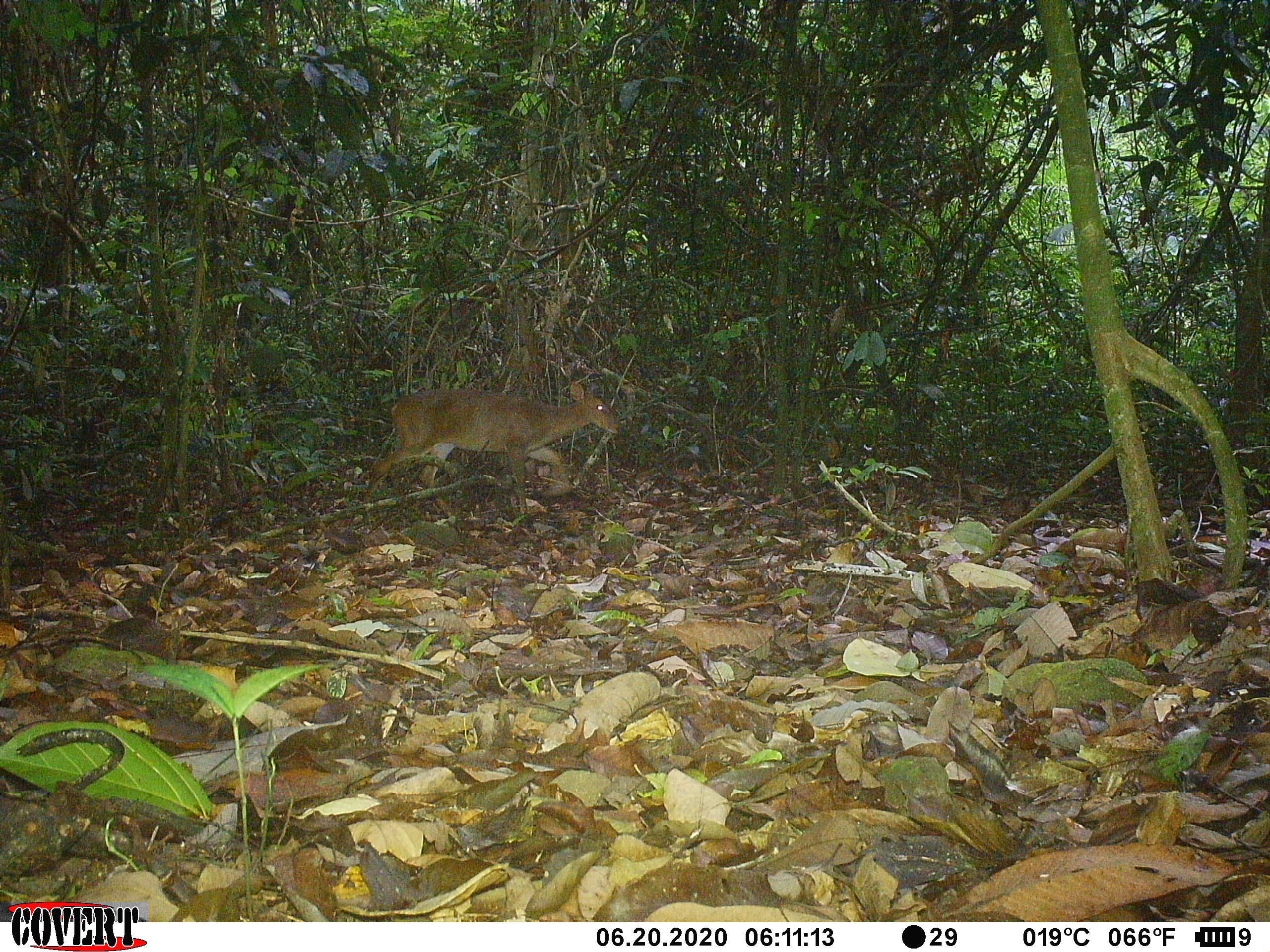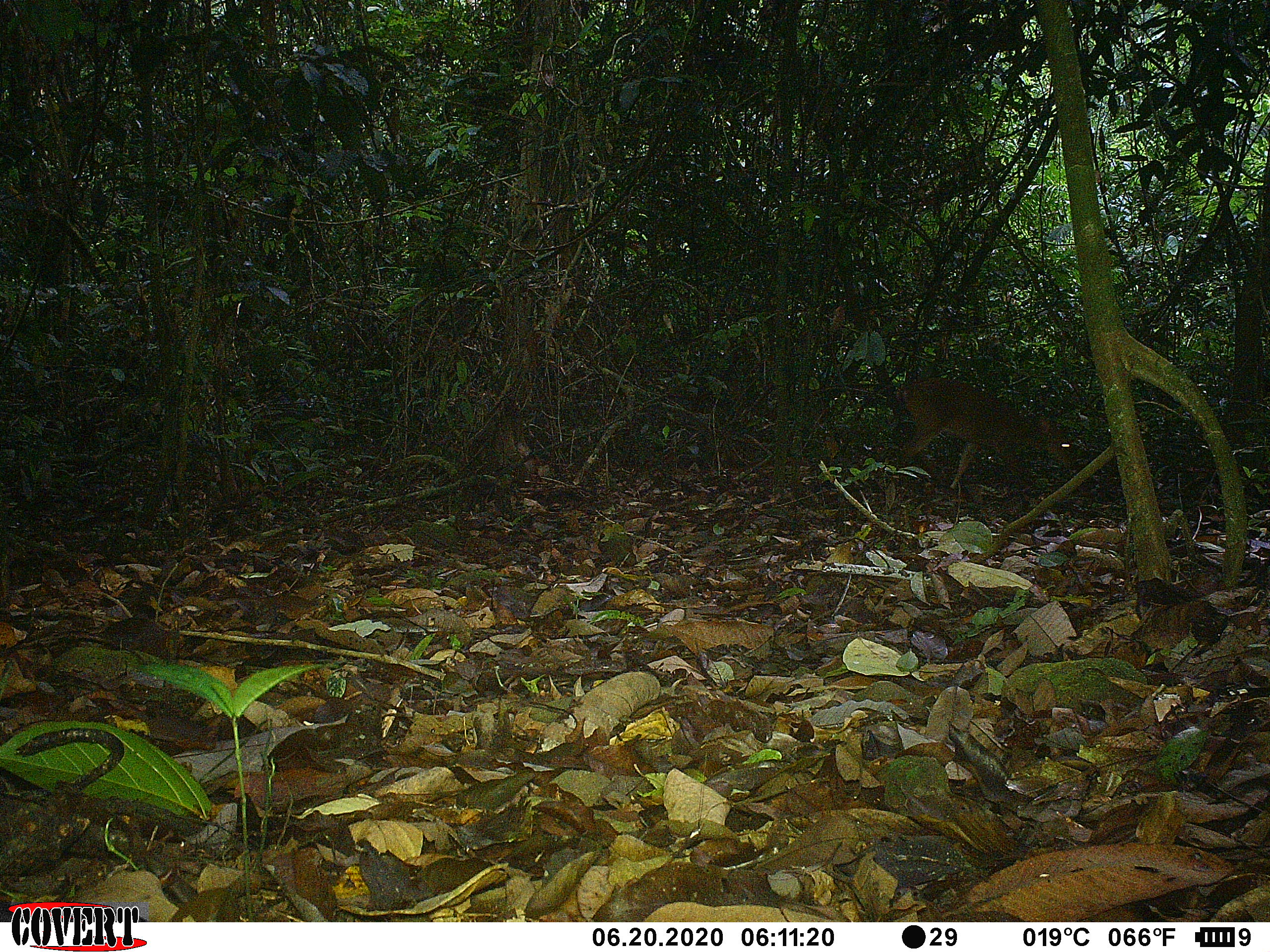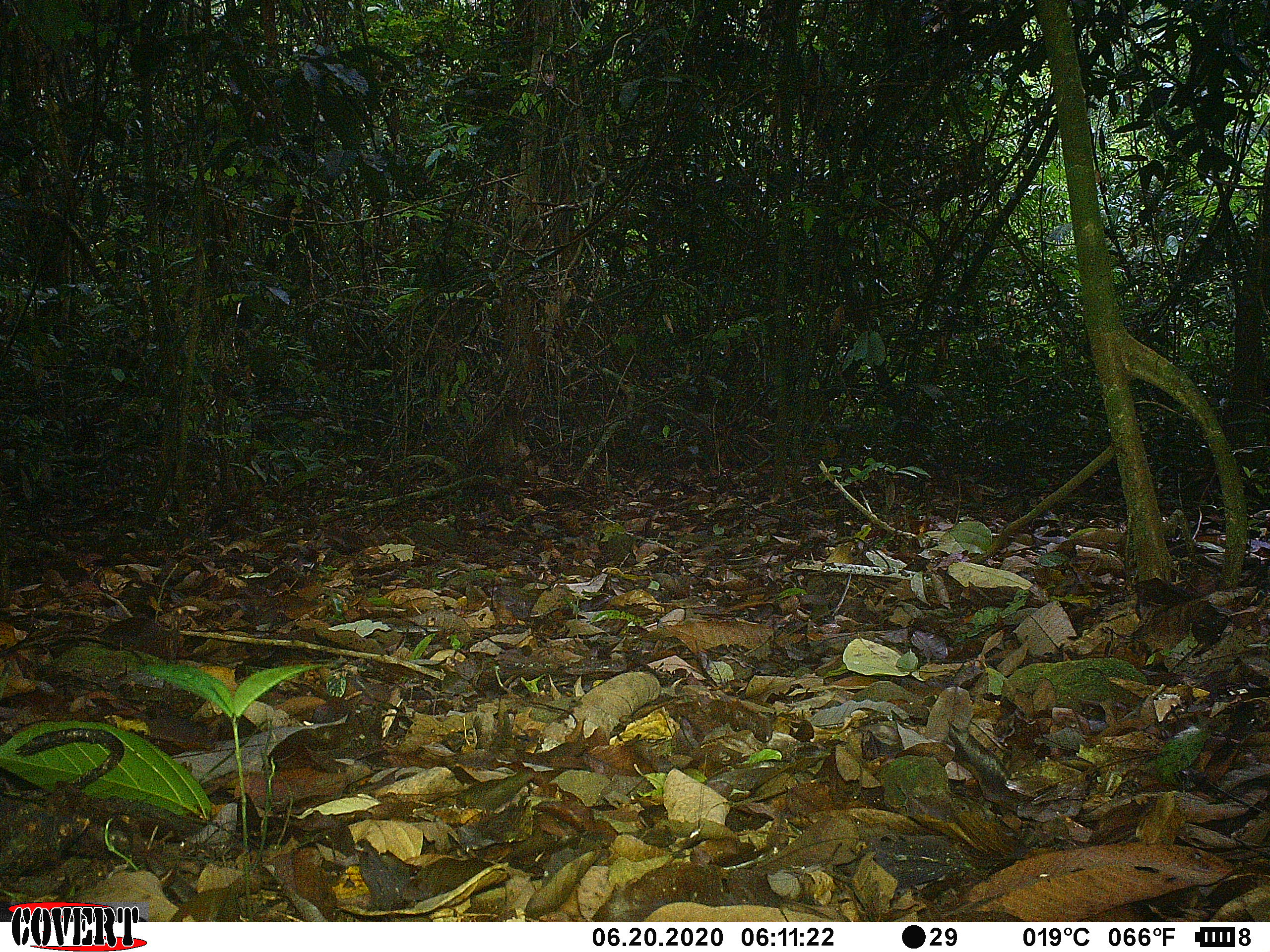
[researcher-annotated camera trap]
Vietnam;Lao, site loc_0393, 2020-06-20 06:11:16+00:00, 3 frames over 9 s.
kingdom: Animalia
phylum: Chordata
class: Mammalia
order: Artiodactyla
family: Cervidae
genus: Muntiacus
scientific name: Muntiacus vuquangensis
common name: large-antlered muntjac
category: large antlered muntjac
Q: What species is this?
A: Large antlered muntjac (large-antlered muntjac) (Muntiacus vuquangensis).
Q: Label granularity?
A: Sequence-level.